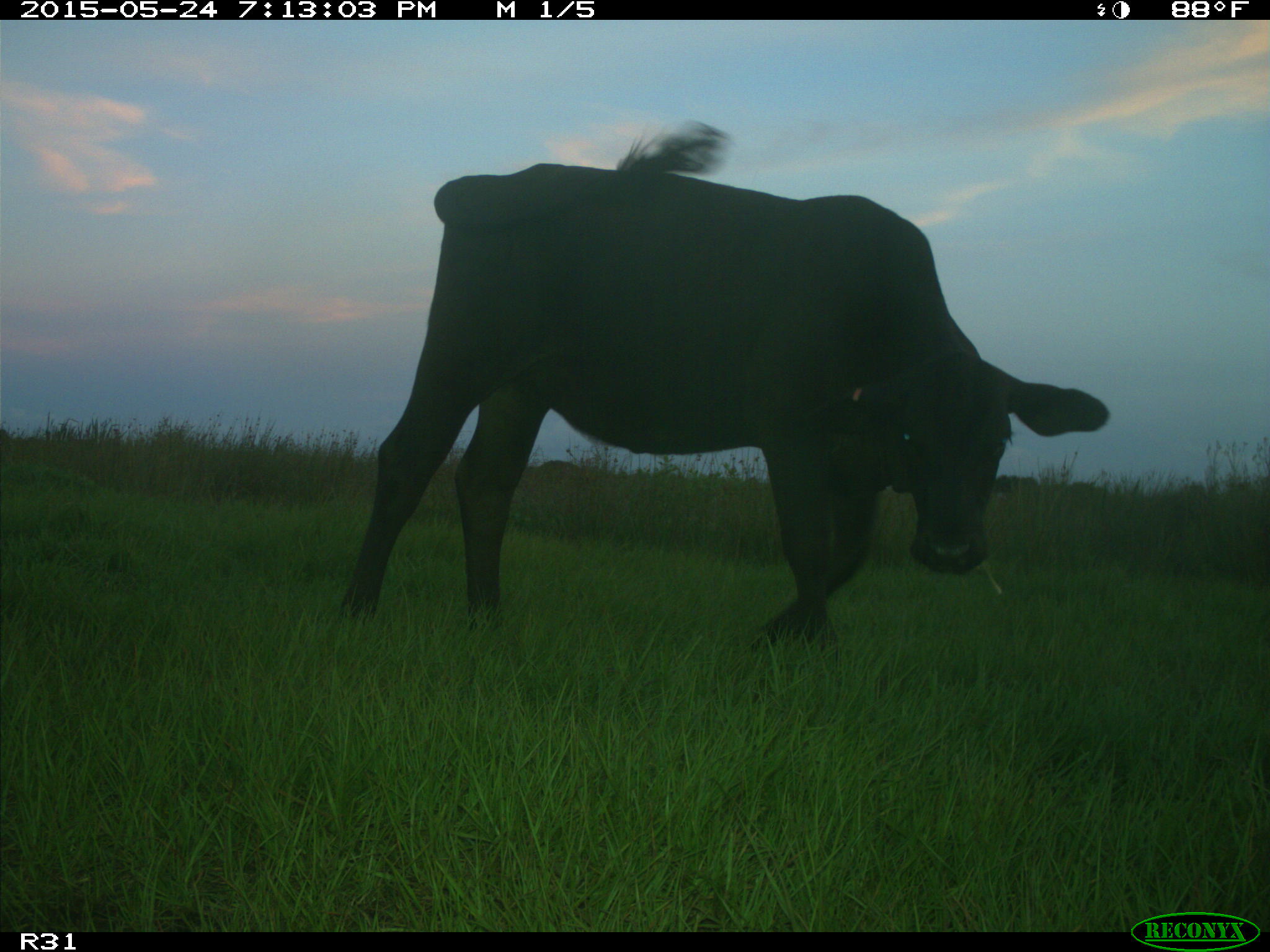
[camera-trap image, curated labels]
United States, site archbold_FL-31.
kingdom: Animalia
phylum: Chordata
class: Mammalia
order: Artiodactyla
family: Bovidae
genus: Bos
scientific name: Bos taurus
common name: domestic cow